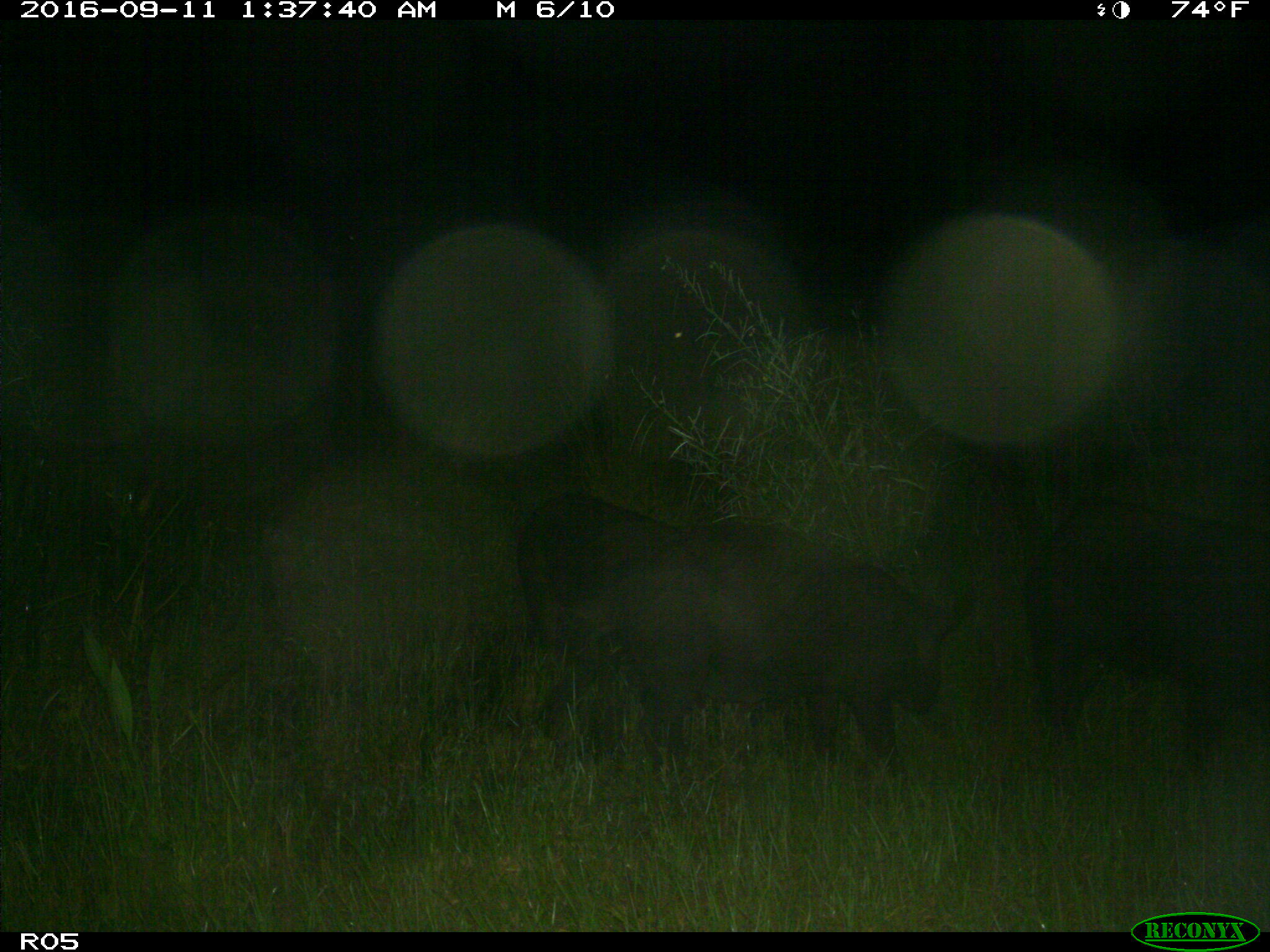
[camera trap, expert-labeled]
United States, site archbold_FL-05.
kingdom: Animalia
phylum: Chordata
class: Mammalia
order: Artiodactyla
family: Suidae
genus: Sus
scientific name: Sus scrofa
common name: wild boar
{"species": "Sus scrofa (wild boar)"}